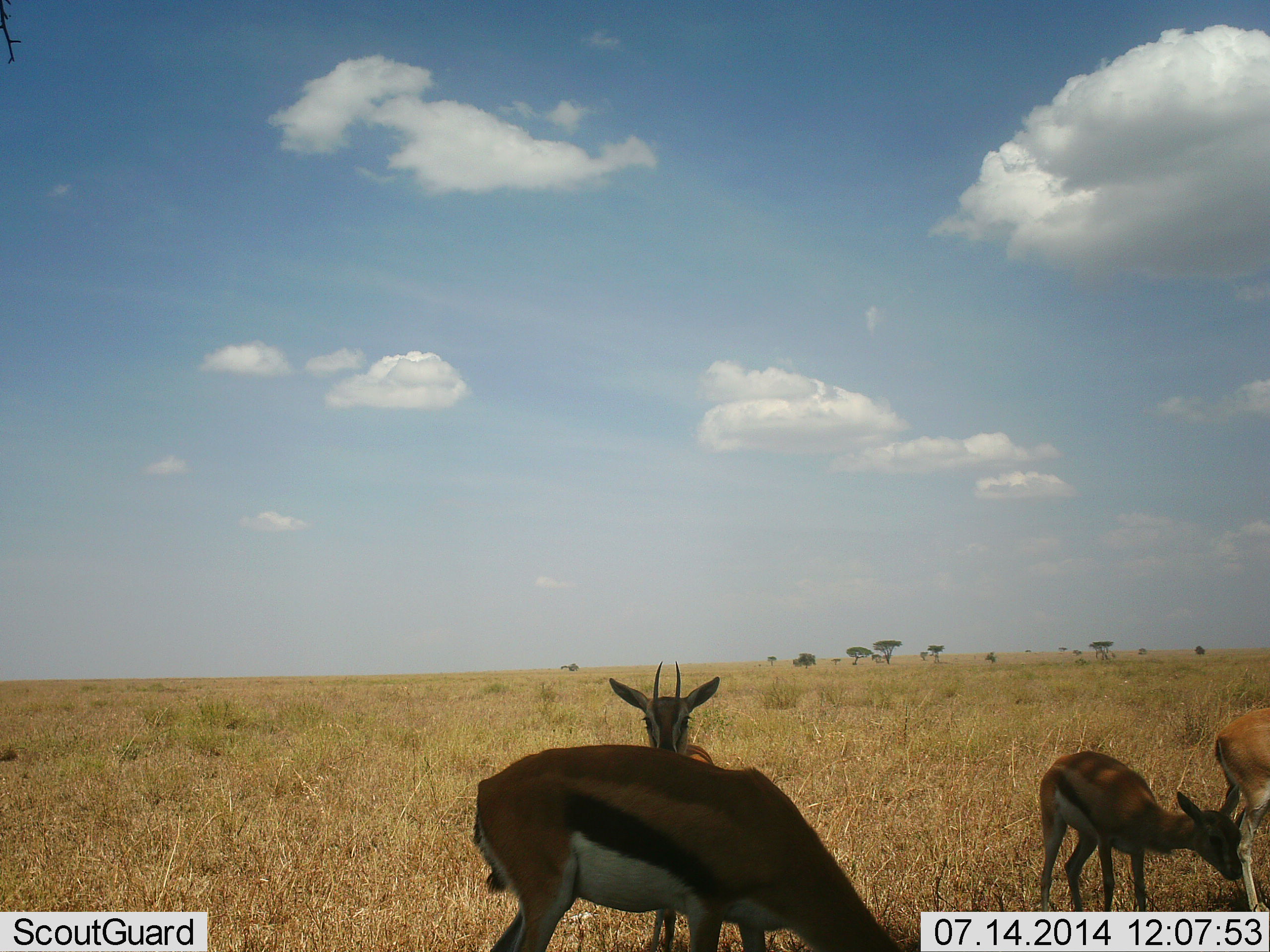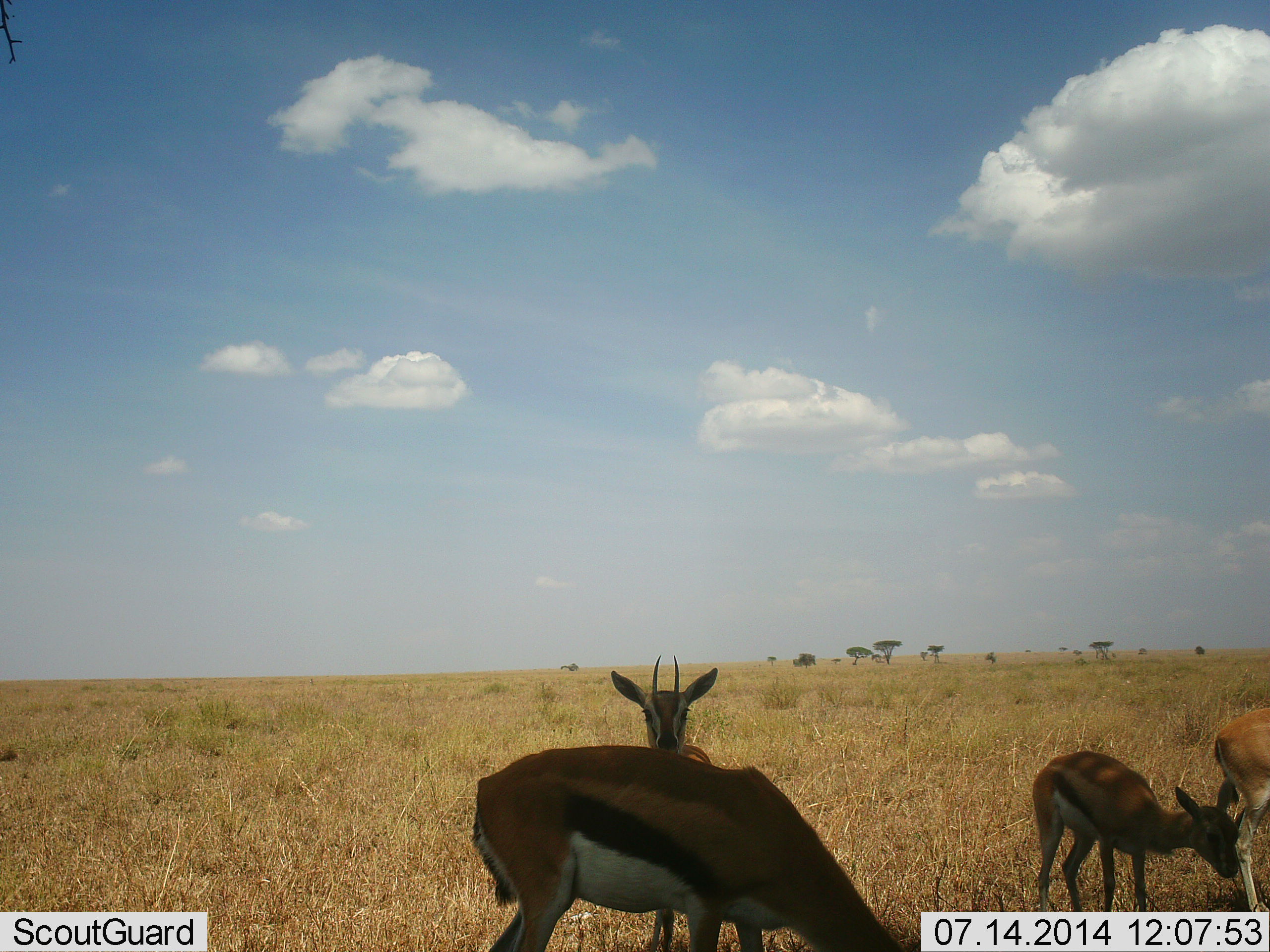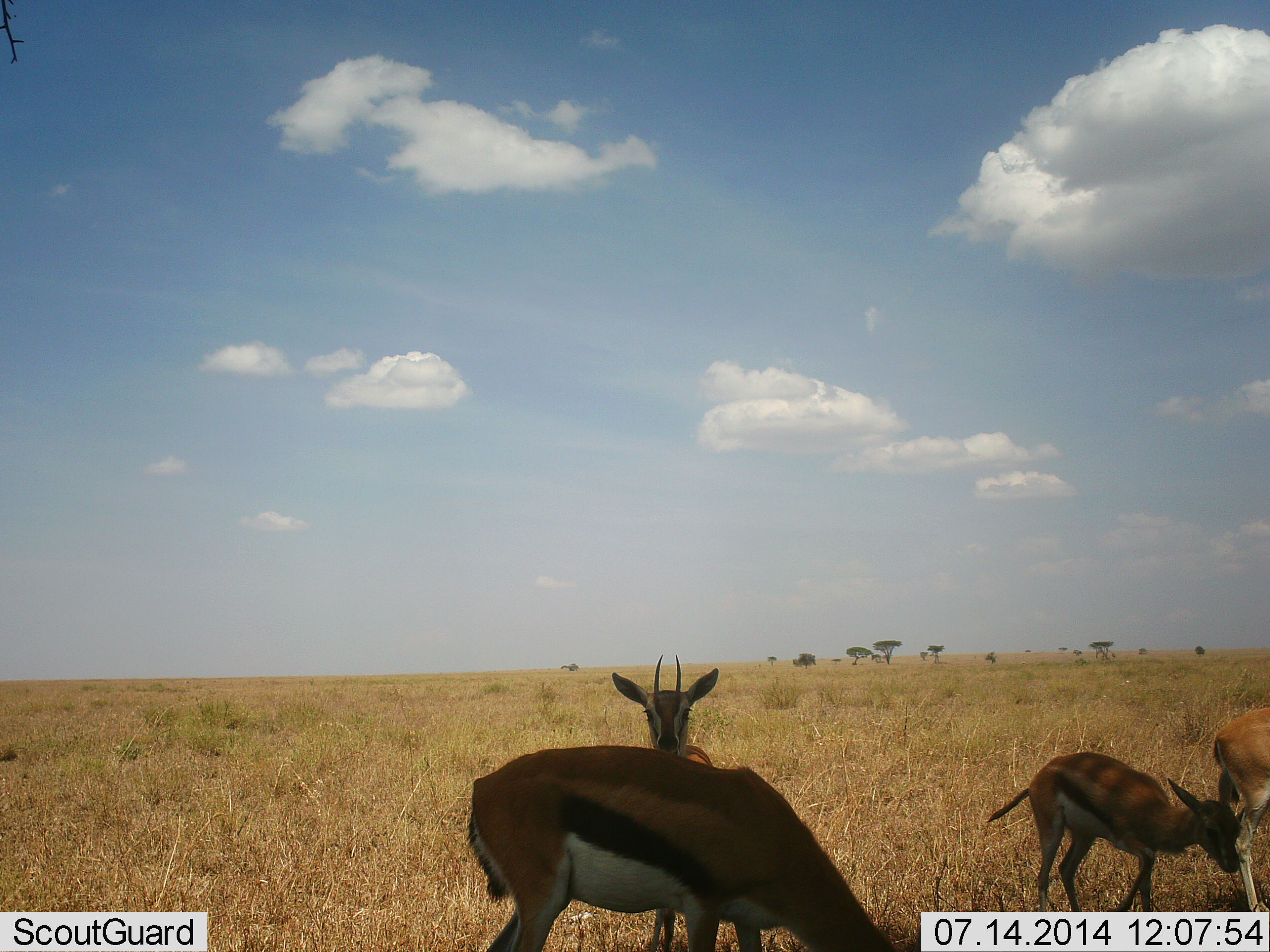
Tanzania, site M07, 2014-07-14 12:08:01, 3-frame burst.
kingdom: Animalia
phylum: Chordata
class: Mammalia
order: Artiodactyla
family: Bovidae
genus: Eudorcas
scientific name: Eudorcas thomsonii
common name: thomson's gazelle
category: gazellethomsons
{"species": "gazellethomsons (thomson's gazelle) (Eudorcas thomsonii)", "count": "4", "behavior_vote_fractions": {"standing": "90%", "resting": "0%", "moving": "0%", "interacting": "0%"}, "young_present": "20%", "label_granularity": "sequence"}